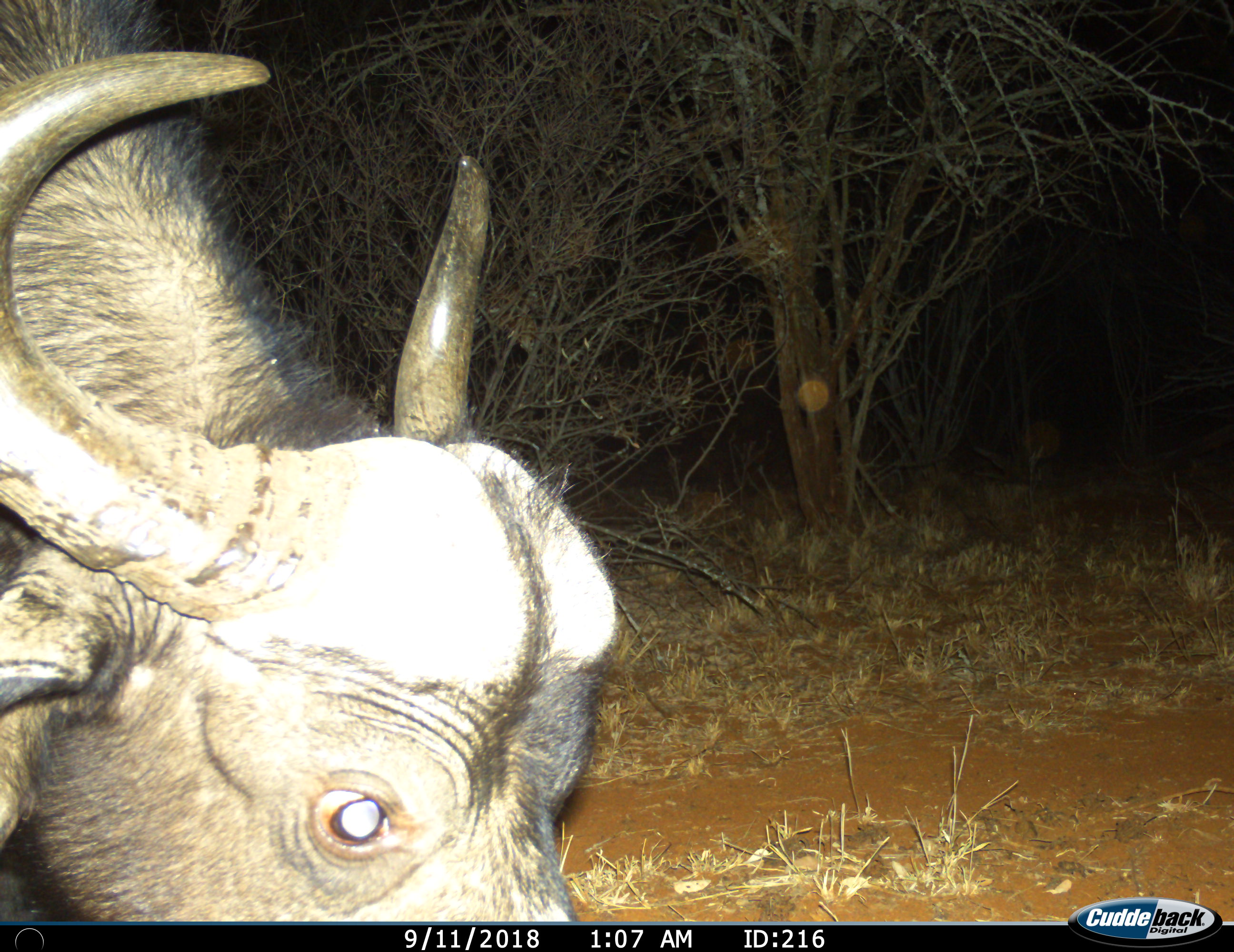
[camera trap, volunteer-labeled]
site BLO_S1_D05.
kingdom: Animalia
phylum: Chordata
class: Mammalia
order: Artiodactyla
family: Bovidae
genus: Syncerus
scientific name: Syncerus caffer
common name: african buffalo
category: buffalo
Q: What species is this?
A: Buffalo (african buffalo) (Syncerus caffer).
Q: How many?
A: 1.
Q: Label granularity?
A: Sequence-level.